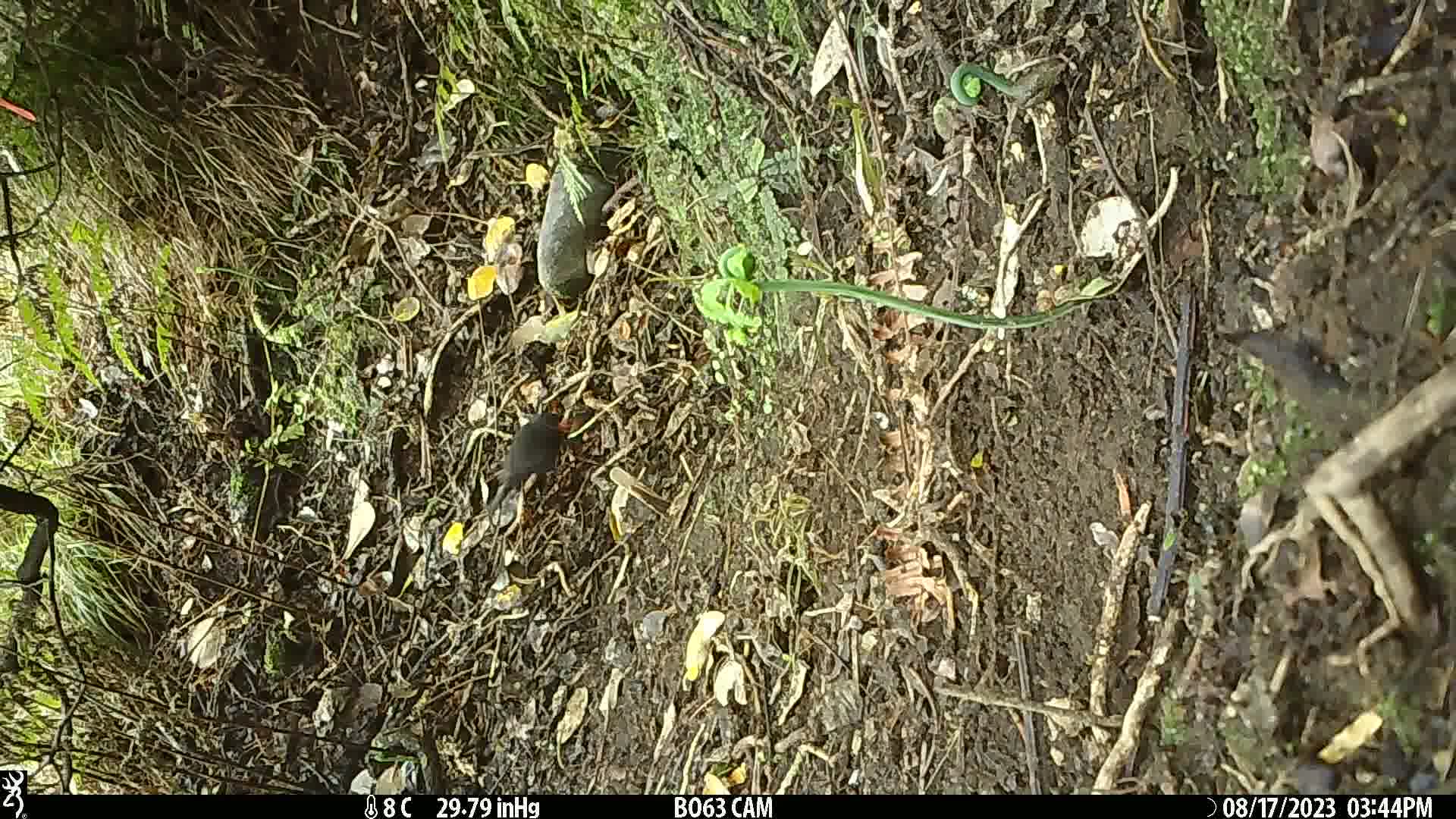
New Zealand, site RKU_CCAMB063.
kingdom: Animalia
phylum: Chordata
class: Aves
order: Passeriformes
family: Turdidae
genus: Turdus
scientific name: Turdus merula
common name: eurasian blackbird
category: blackbird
Blackbird (eurasian blackbird) (Turdus merula).